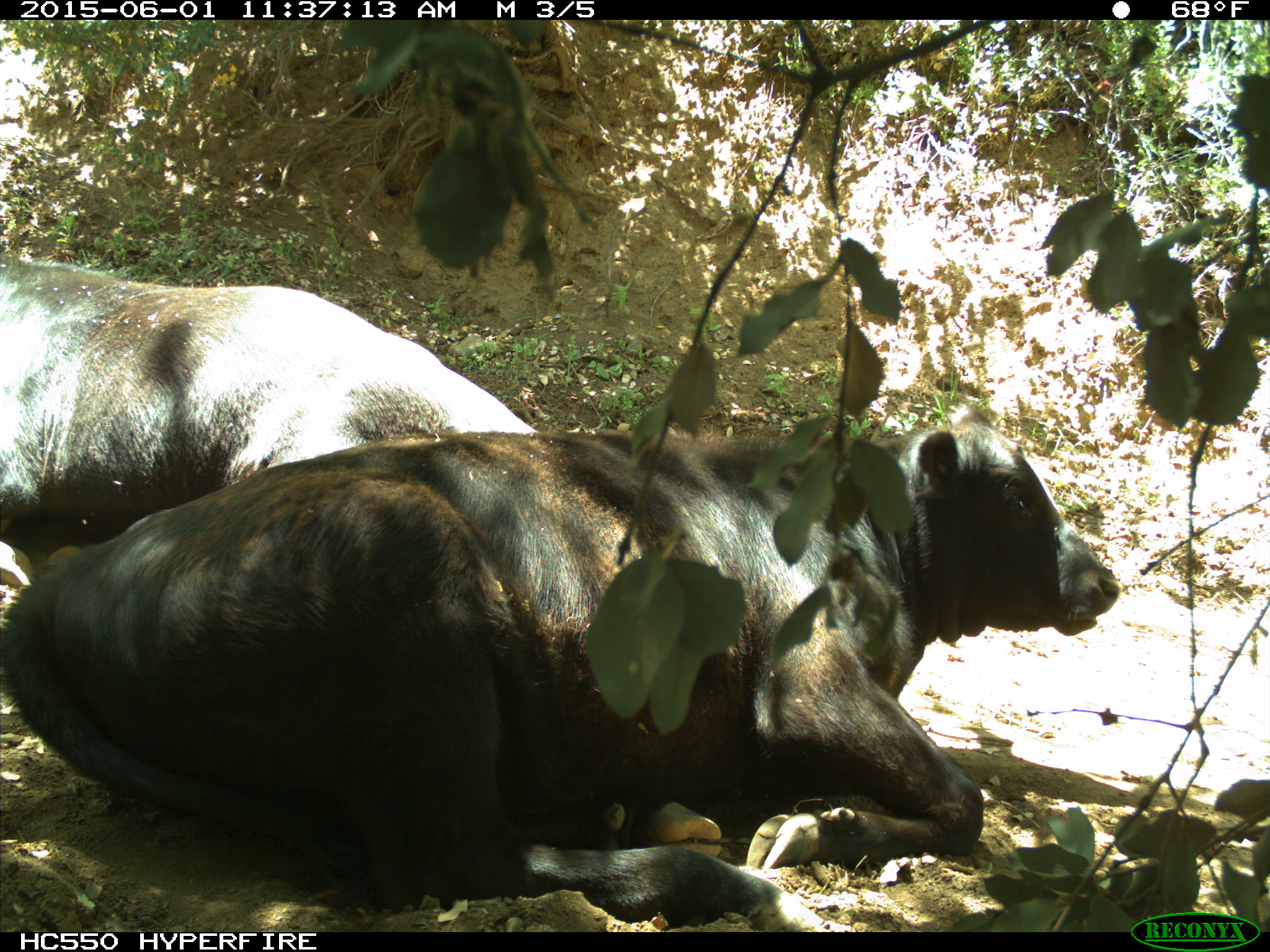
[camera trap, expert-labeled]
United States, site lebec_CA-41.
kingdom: Animalia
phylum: Chordata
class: Mammalia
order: Artiodactyla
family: Bovidae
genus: Bos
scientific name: Bos taurus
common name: domestic cow